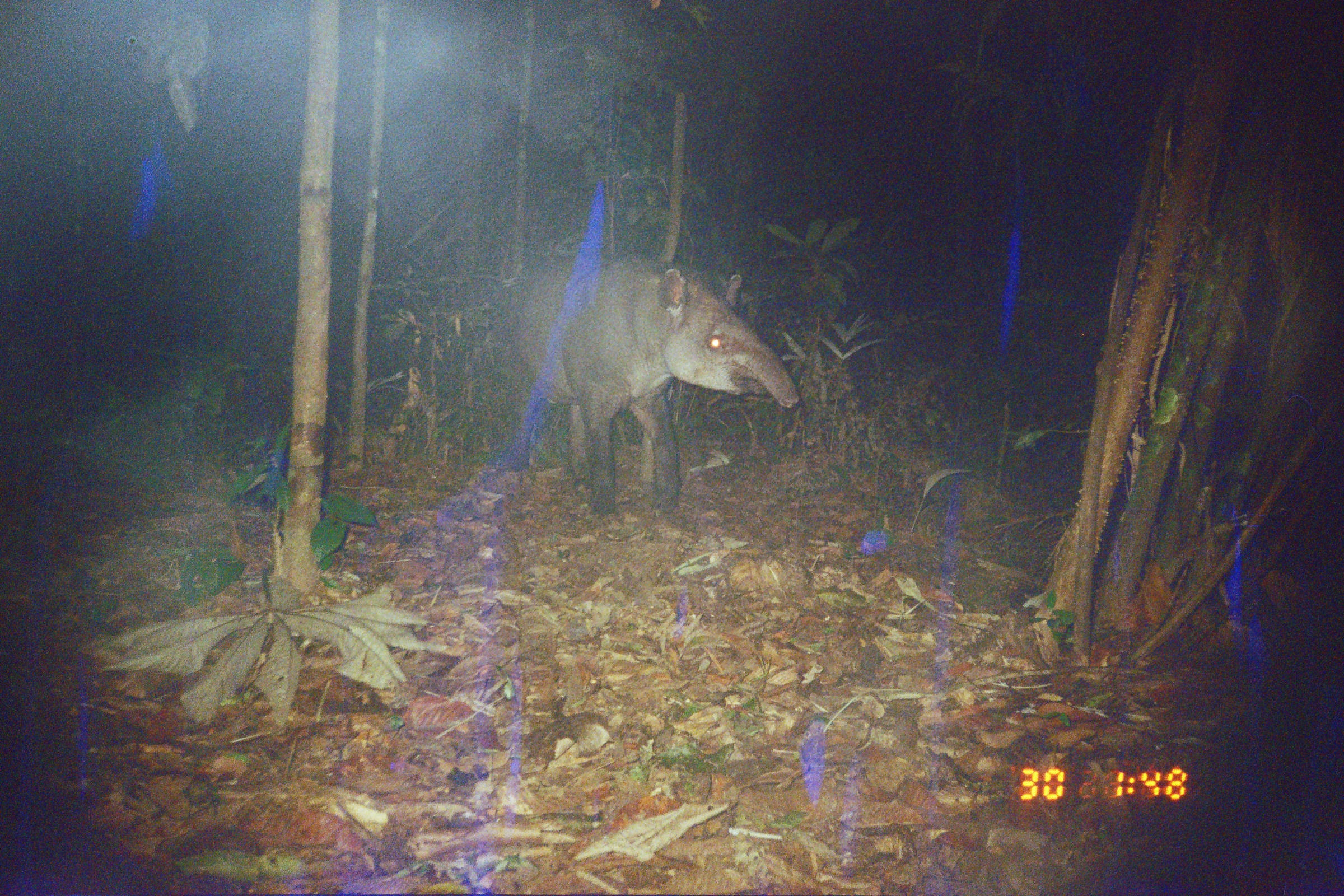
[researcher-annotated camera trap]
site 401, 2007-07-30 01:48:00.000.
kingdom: Animalia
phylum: Chordata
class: Mammalia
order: Perissodactyla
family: Tapiridae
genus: Tapirus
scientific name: Tapirus terrestris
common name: south american tapir